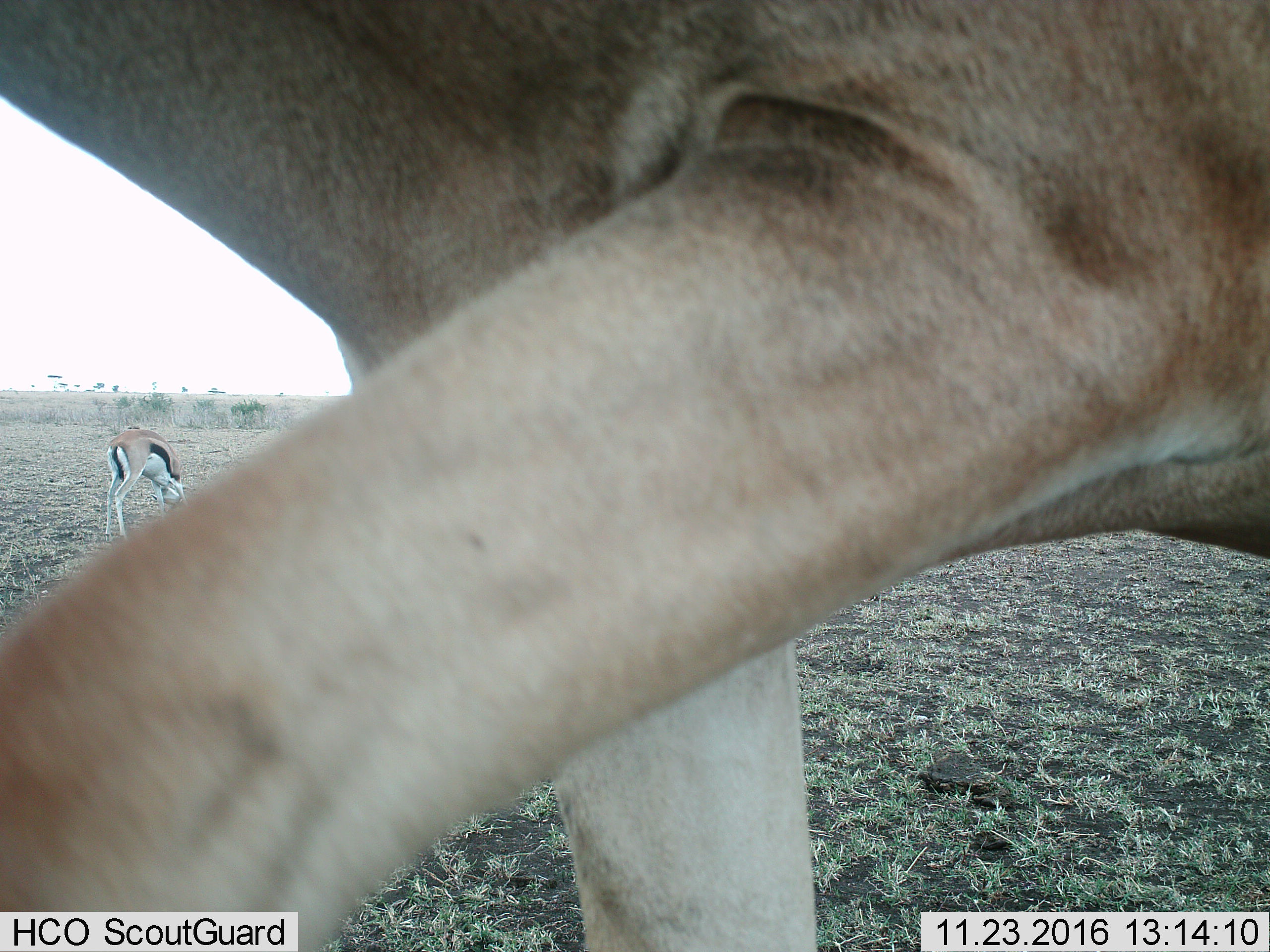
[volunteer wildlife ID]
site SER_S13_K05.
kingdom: Animalia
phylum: Chordata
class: Mammalia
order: Artiodactyla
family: Bovidae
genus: Eudorcas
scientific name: Eudorcas thomsonii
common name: thomson's gazelle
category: gazellethomsons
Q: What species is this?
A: Gazellethomsons (thomson's gazelle) (Eudorcas thomsonii).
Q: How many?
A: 2.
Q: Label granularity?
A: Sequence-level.